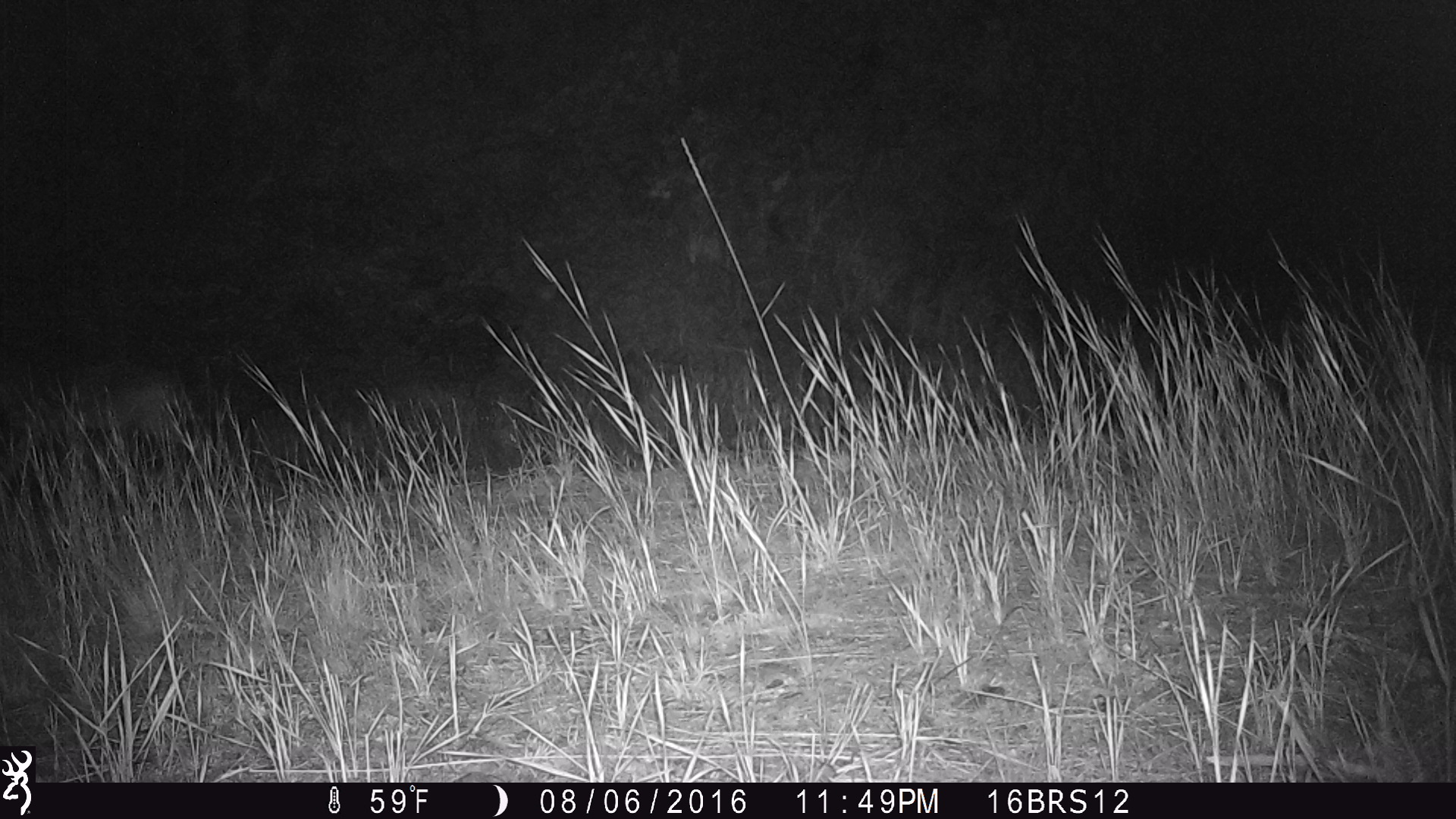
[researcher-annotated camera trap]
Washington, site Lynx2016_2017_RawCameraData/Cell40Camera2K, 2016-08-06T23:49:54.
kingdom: Animalia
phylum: Chordata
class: Mammalia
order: Carnivora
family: Canidae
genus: Canis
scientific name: Canis latrans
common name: coyote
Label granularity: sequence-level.